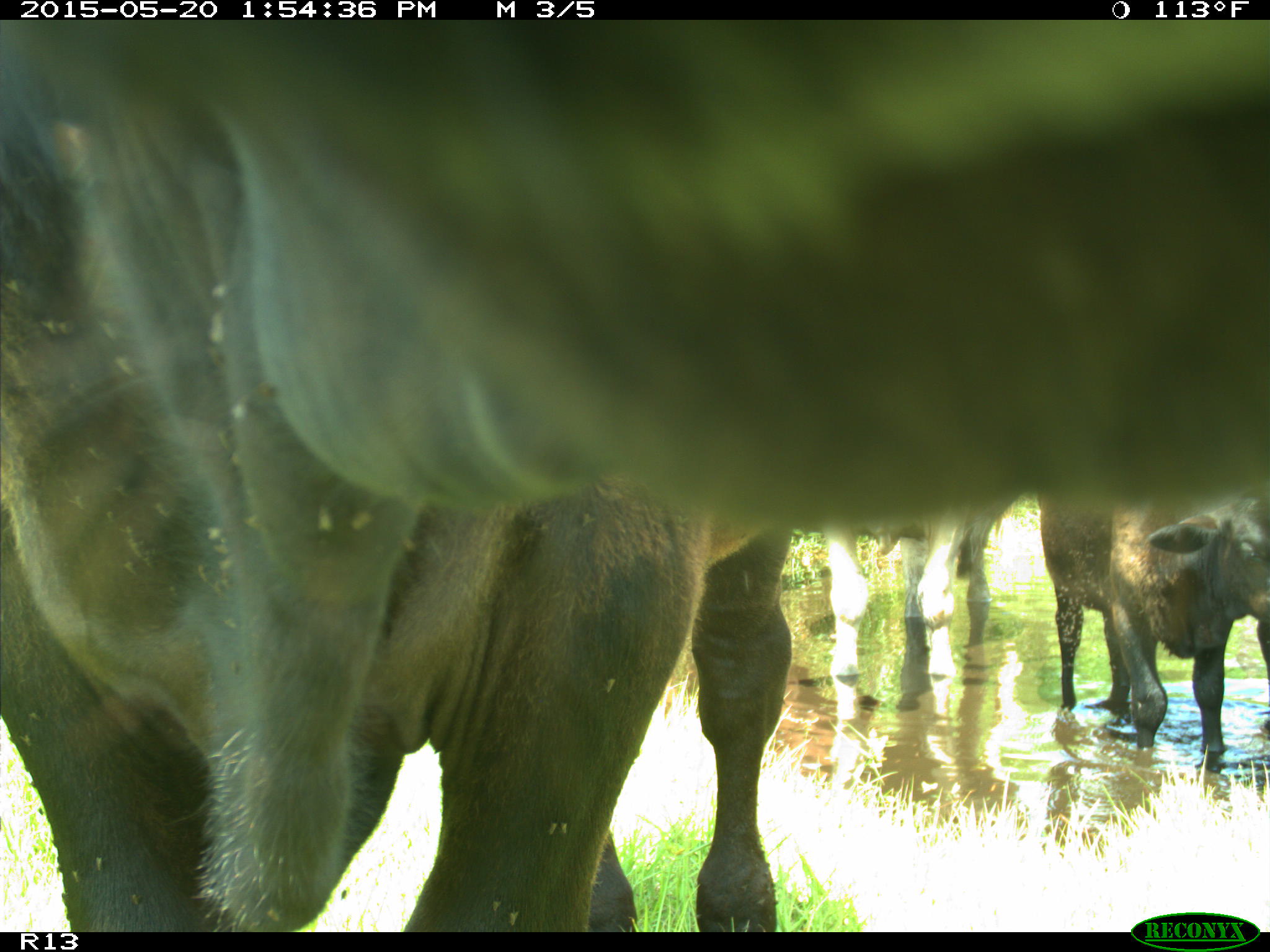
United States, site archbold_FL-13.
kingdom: Animalia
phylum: Chordata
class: Mammalia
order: Artiodactyla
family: Bovidae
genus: Bos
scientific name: Bos taurus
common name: domestic cow